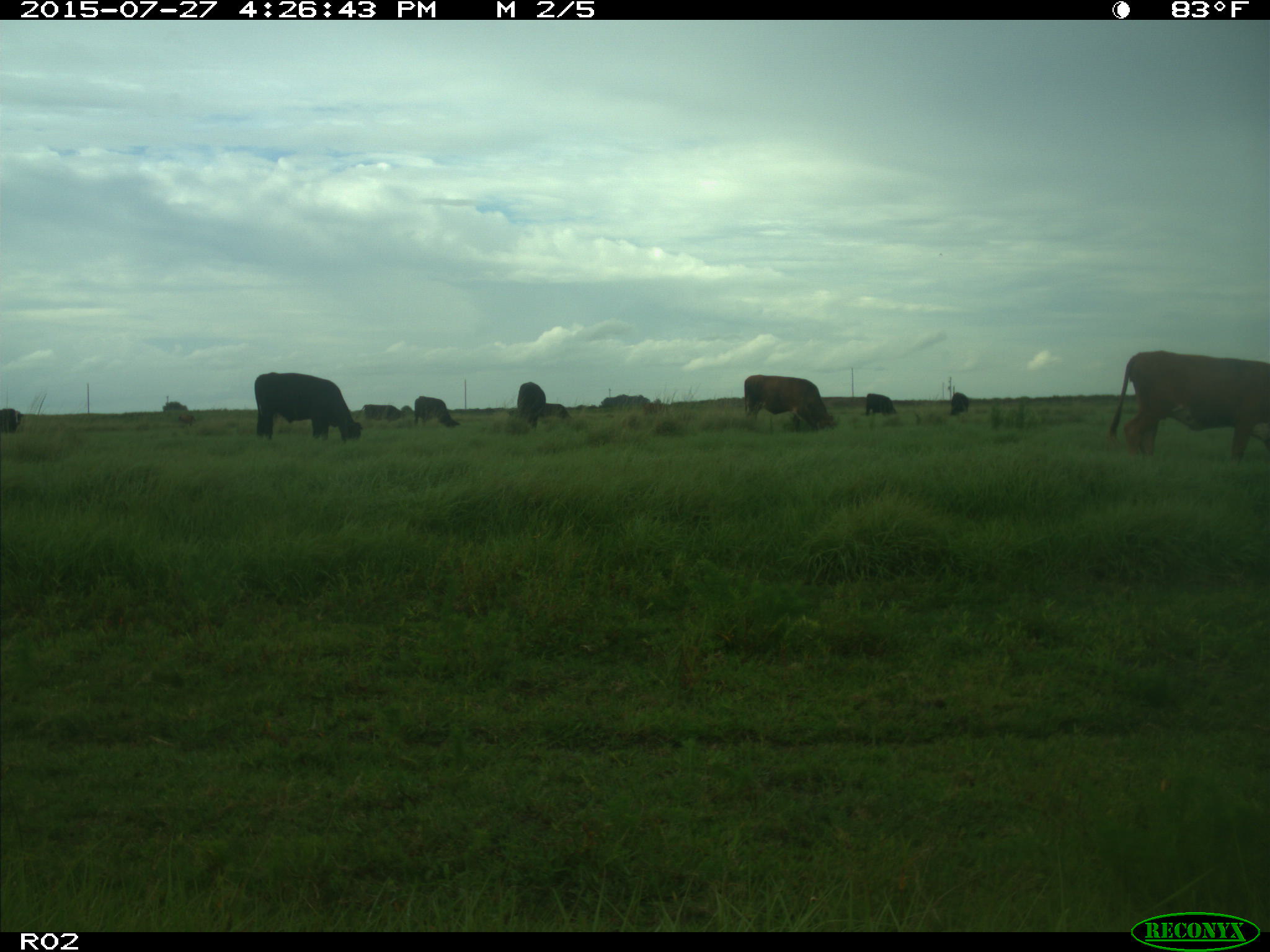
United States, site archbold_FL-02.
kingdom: Animalia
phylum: Chordata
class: Mammalia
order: Artiodactyla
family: Bovidae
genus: Bos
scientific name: Bos taurus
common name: domestic cow